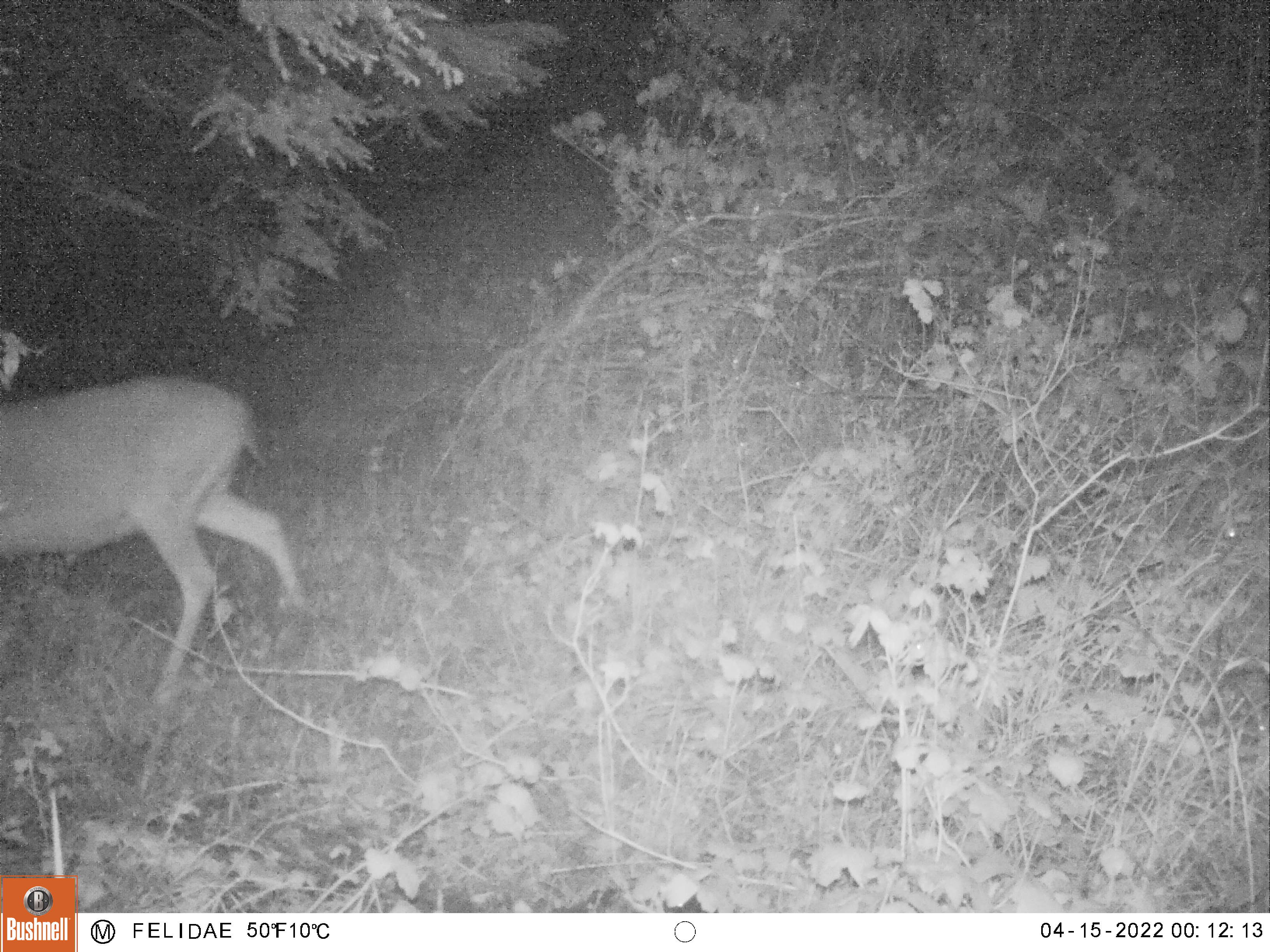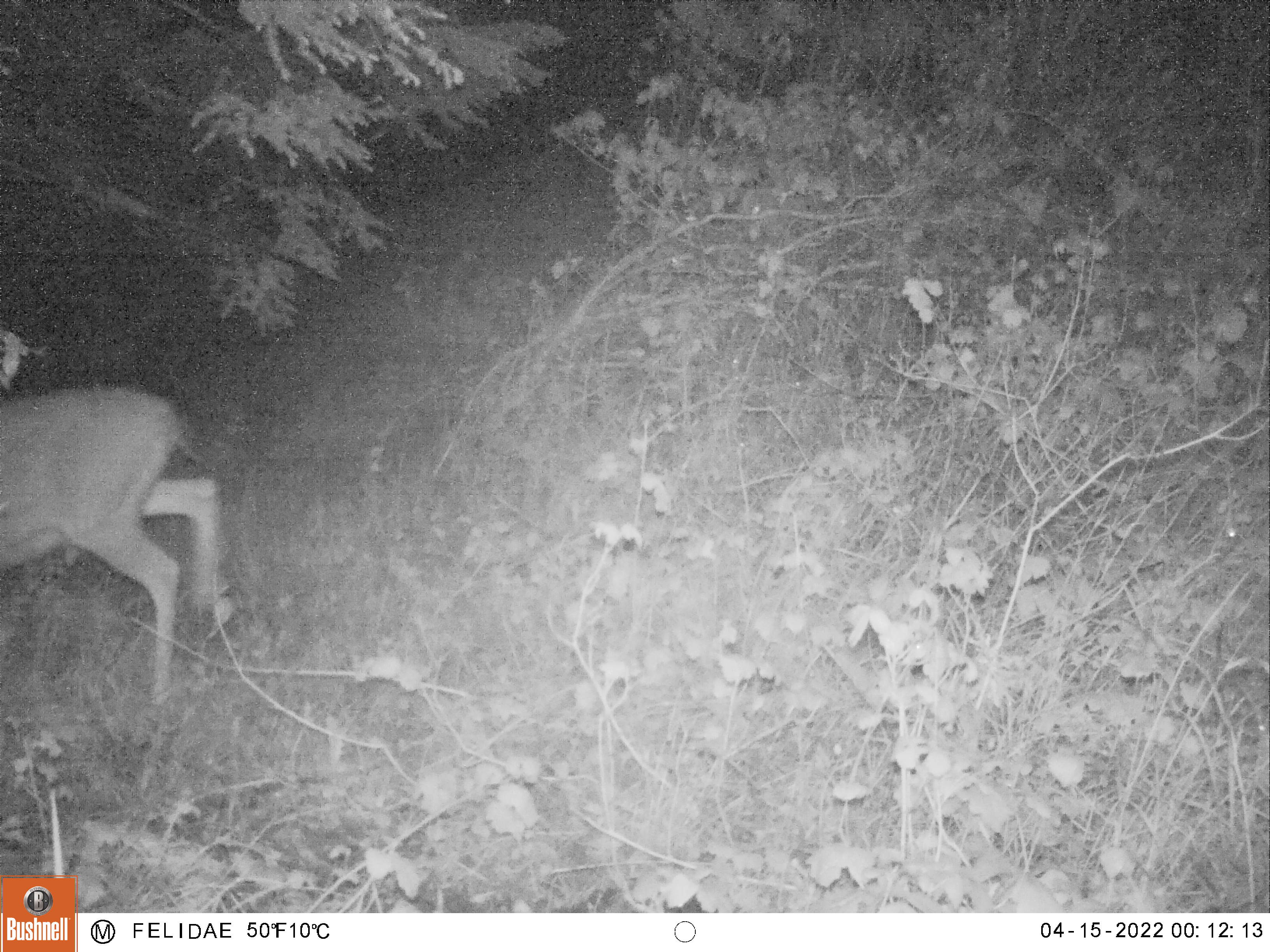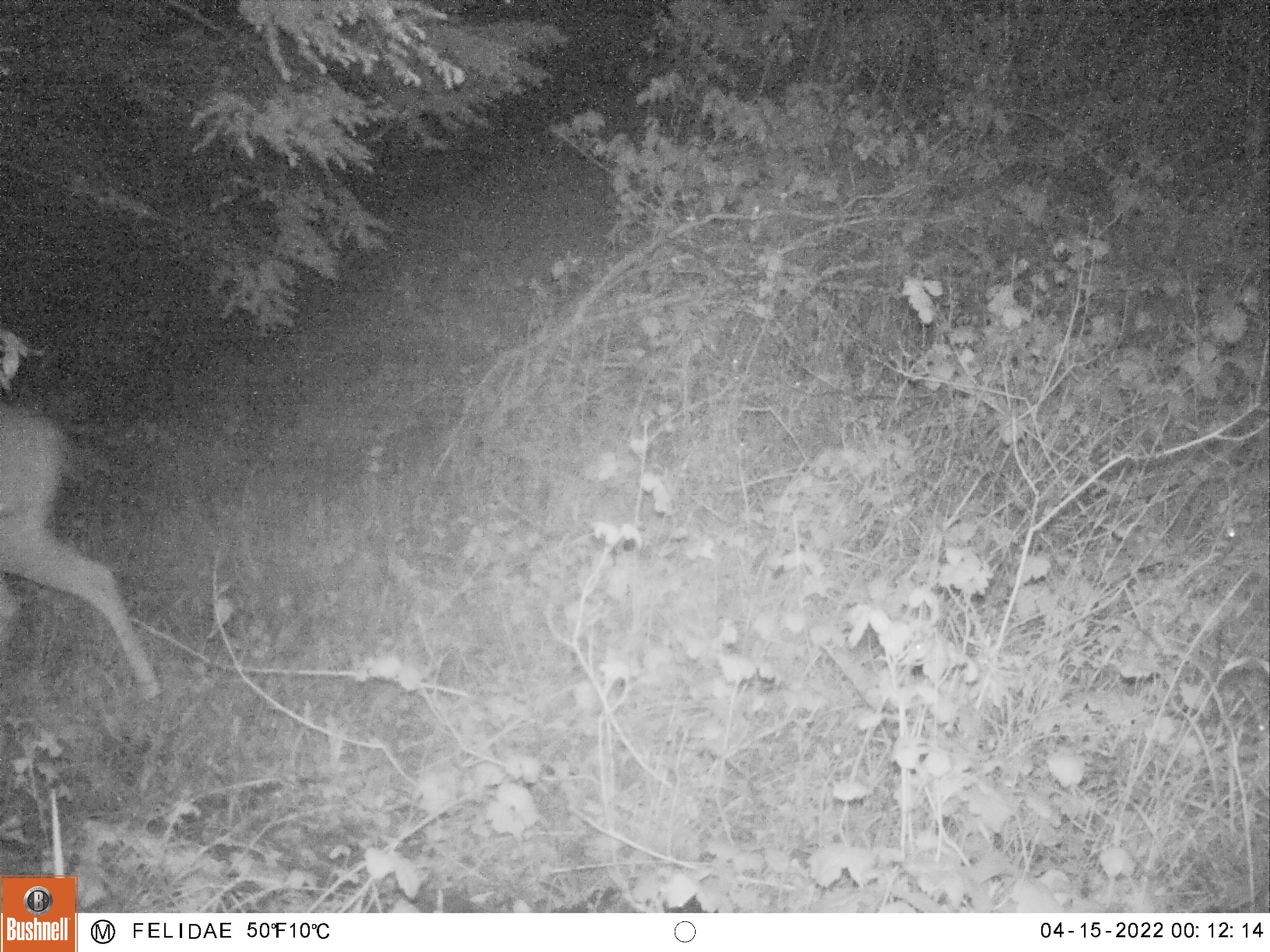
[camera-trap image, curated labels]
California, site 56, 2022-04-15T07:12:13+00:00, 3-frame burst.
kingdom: Animalia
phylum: Chordata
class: Mammalia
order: Artiodactyla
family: Cervidae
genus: Odocoileus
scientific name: Odocoileus hemionus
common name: mule deer